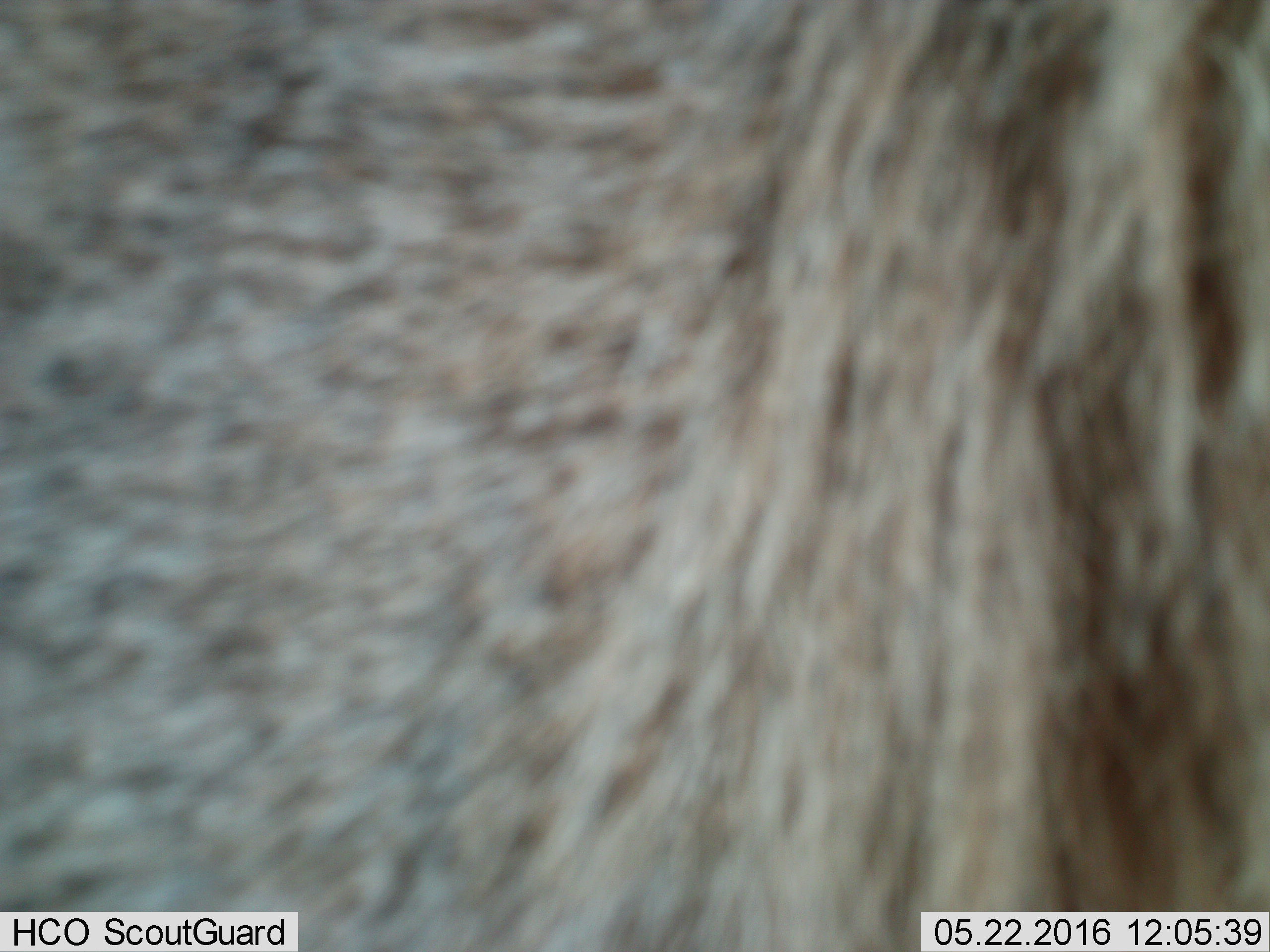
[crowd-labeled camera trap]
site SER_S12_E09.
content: unidentified animal